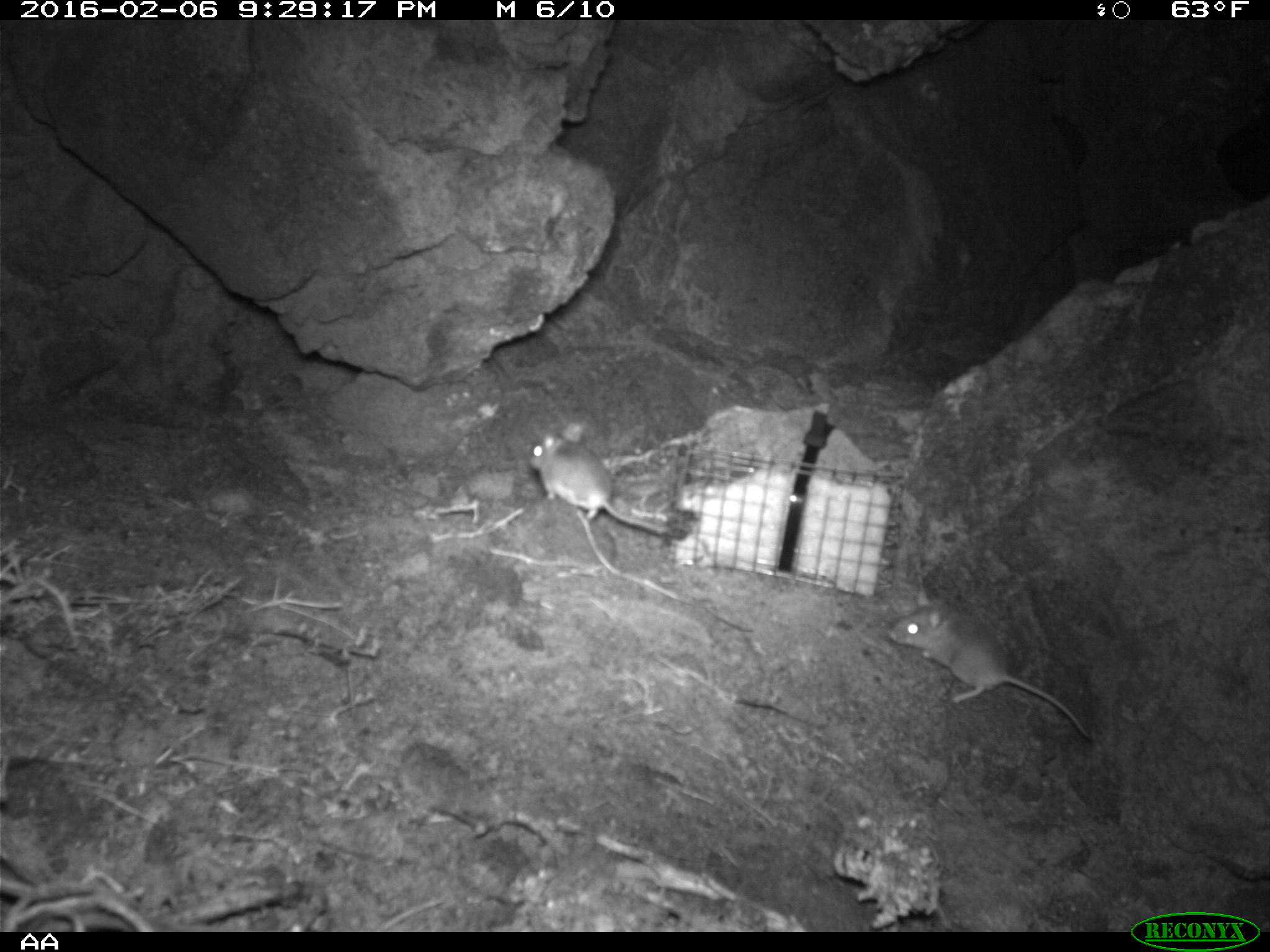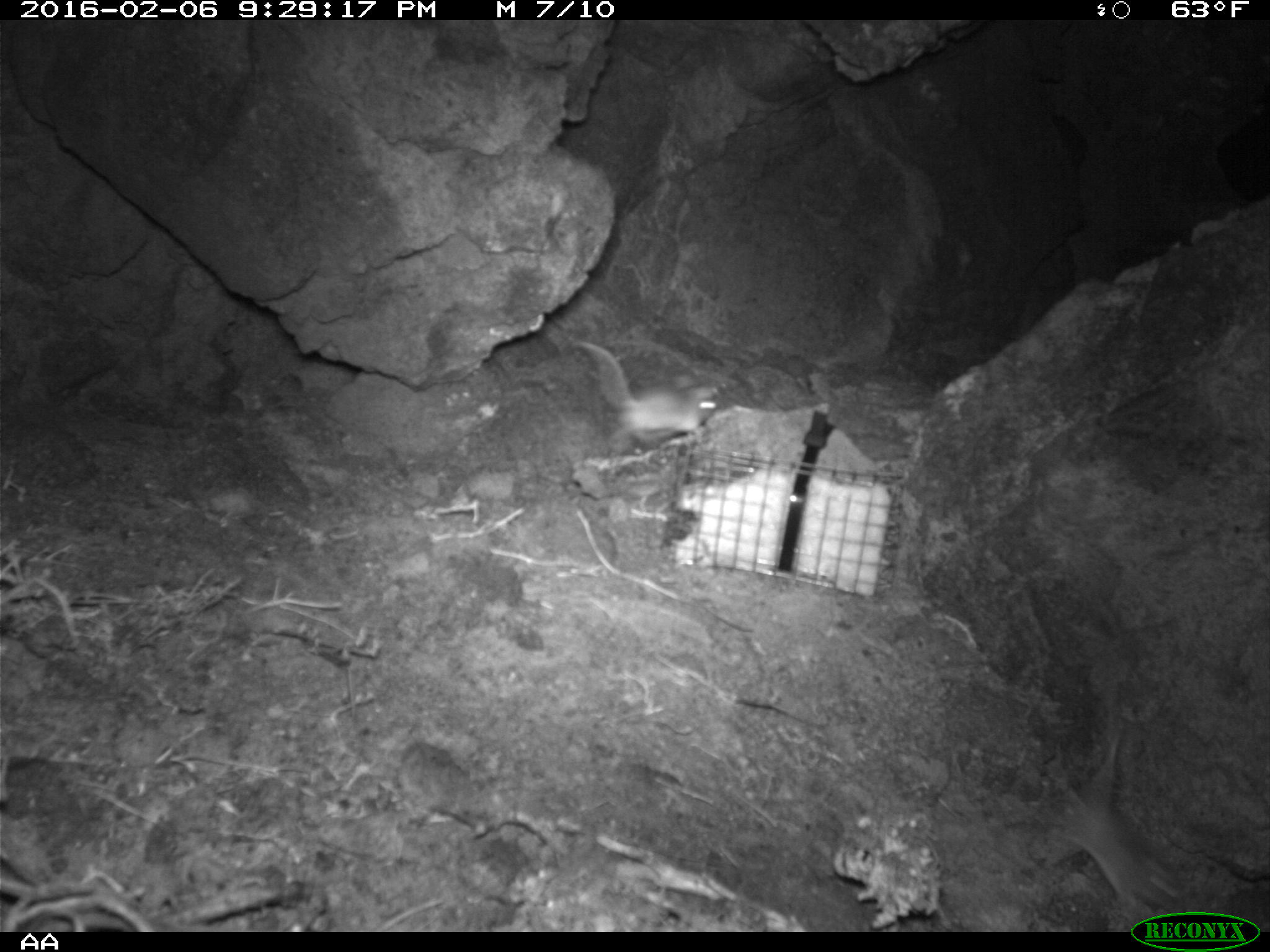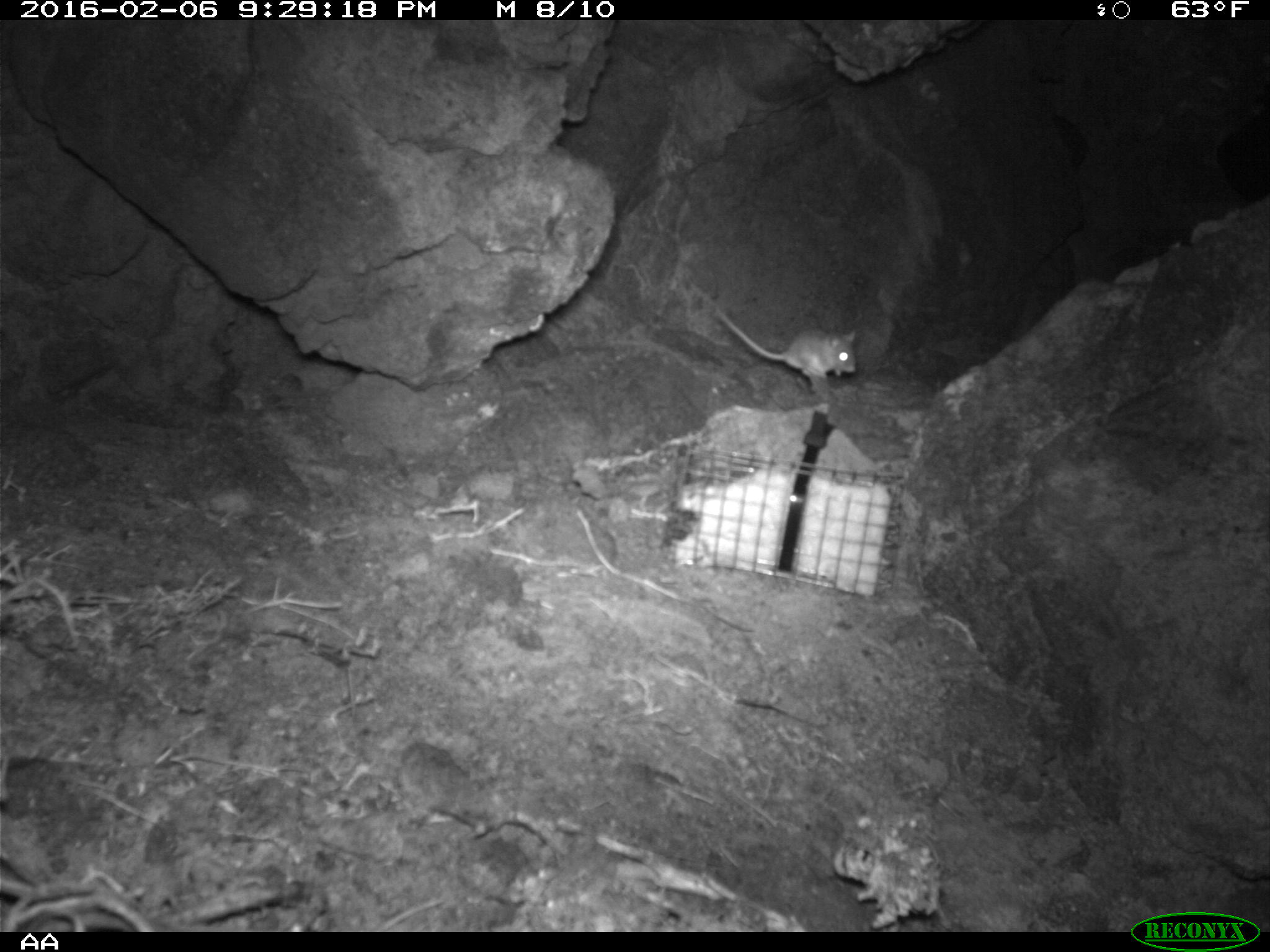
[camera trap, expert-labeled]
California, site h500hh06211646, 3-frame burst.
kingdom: Animalia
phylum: Chordata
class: Mammalia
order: Rodentia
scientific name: Rodentia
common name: rodent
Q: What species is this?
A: Rodent (Rodentia).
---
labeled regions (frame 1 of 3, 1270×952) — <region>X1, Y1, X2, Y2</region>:
rodent: <region>889, 587, 1090, 736</region>; <region>530, 420, 665, 535</region>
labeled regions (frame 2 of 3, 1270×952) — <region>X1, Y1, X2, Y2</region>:
rodent: <region>571, 340, 716, 441</region>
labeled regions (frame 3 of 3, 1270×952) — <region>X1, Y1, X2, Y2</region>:
rodent: <region>716, 309, 856, 382</region>